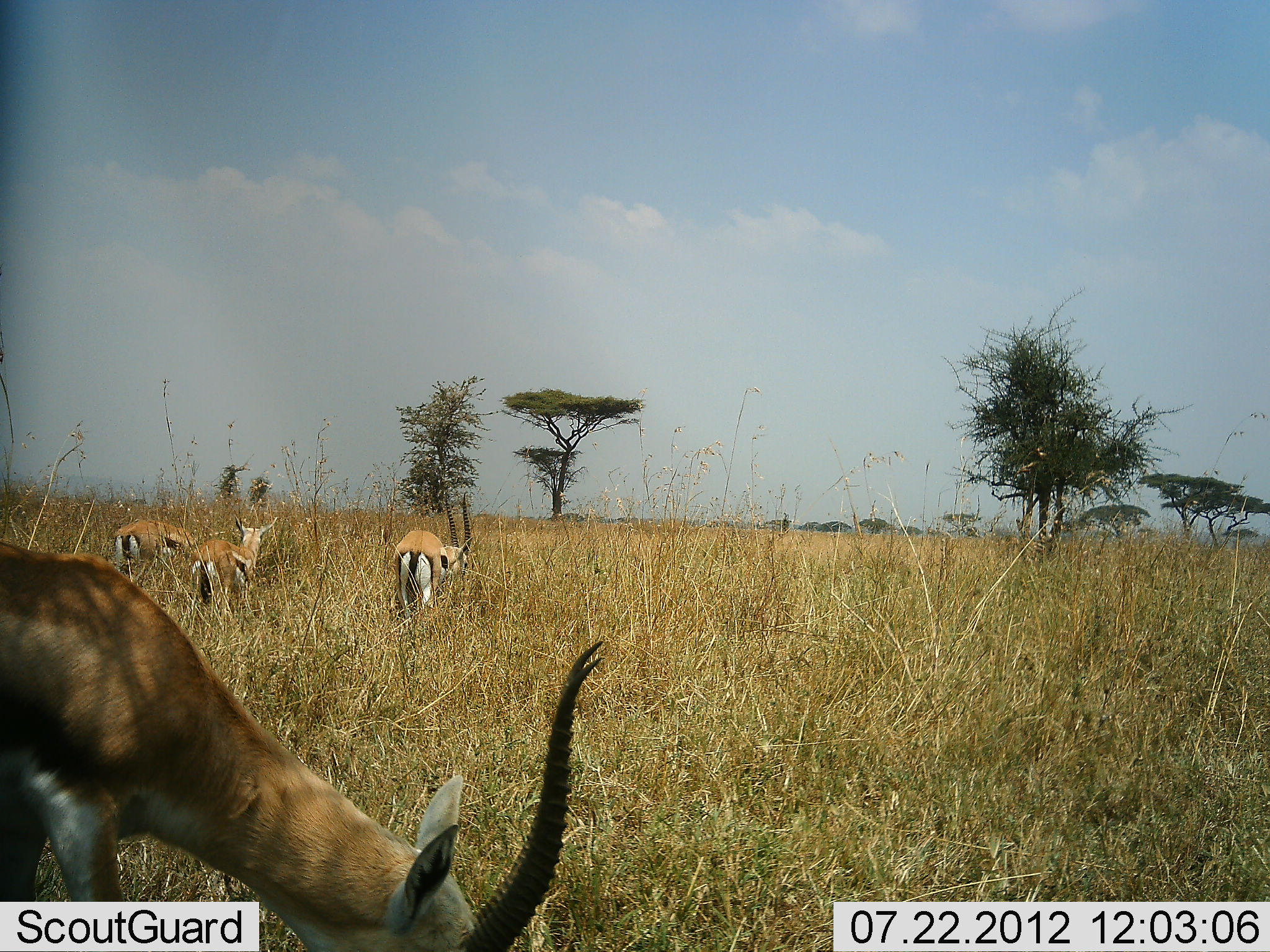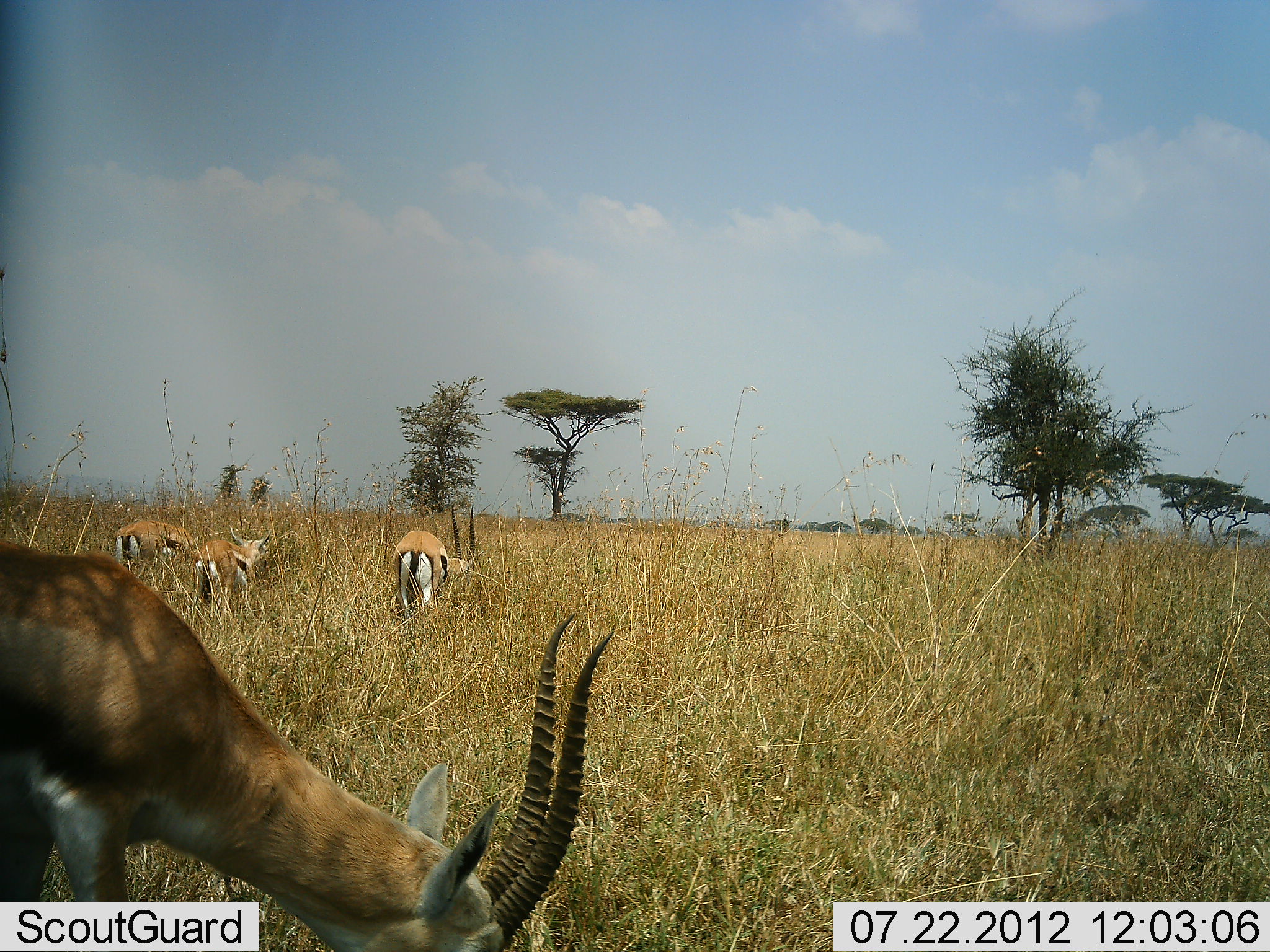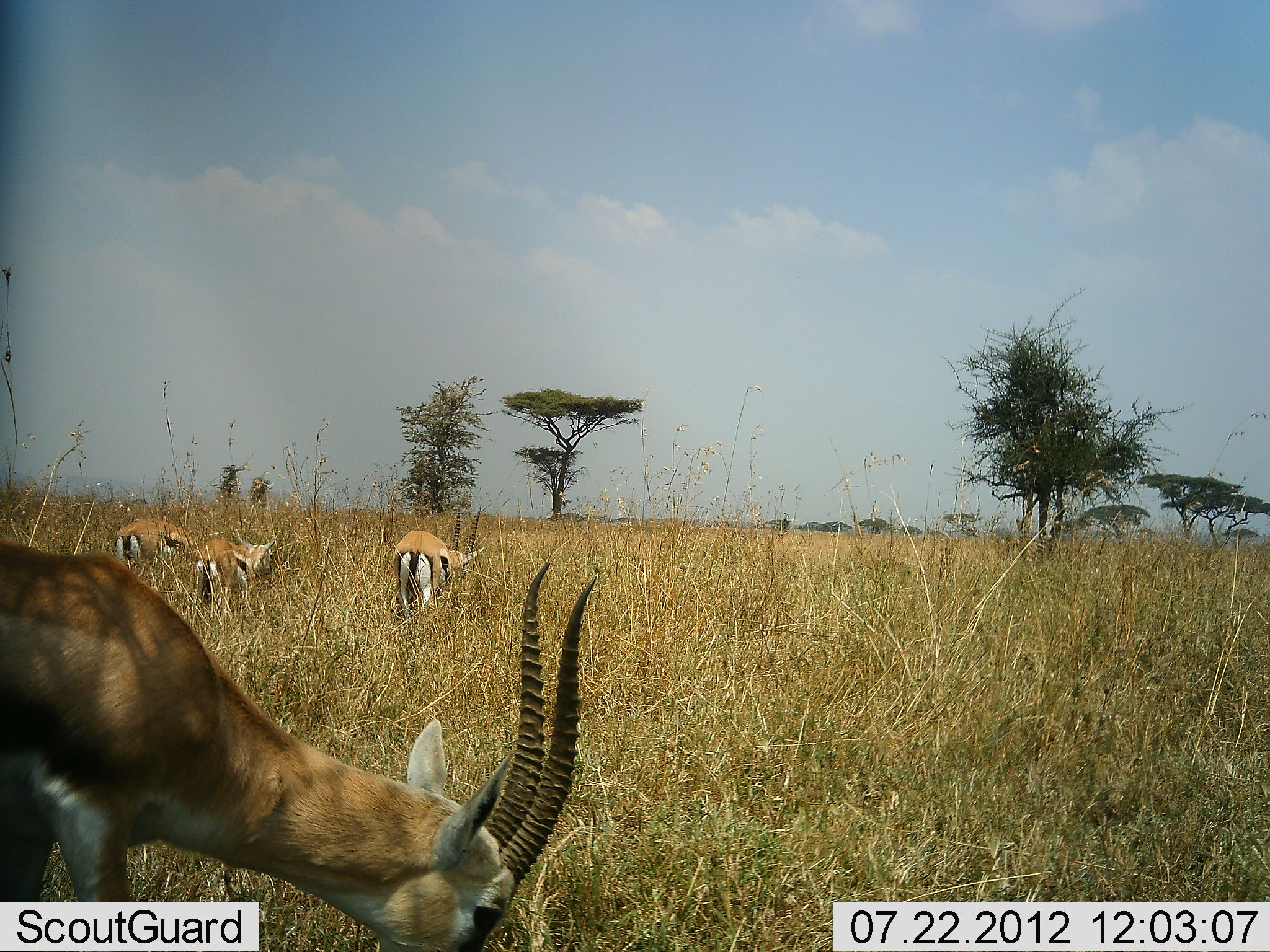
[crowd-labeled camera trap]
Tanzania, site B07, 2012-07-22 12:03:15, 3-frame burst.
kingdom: Animalia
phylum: Chordata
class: Mammalia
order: Artiodactyla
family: Bovidae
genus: Eudorcas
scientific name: Eudorcas thomsonii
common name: thomson's gazelle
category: gazellethomsons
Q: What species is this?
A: Gazellethomsons (thomson's gazelle) (Eudorcas thomsonii).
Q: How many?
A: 4.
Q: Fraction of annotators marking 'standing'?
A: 0%.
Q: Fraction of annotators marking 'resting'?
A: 0%.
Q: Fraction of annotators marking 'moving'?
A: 0%.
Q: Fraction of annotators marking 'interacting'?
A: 0%.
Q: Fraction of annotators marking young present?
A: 0%.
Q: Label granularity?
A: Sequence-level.